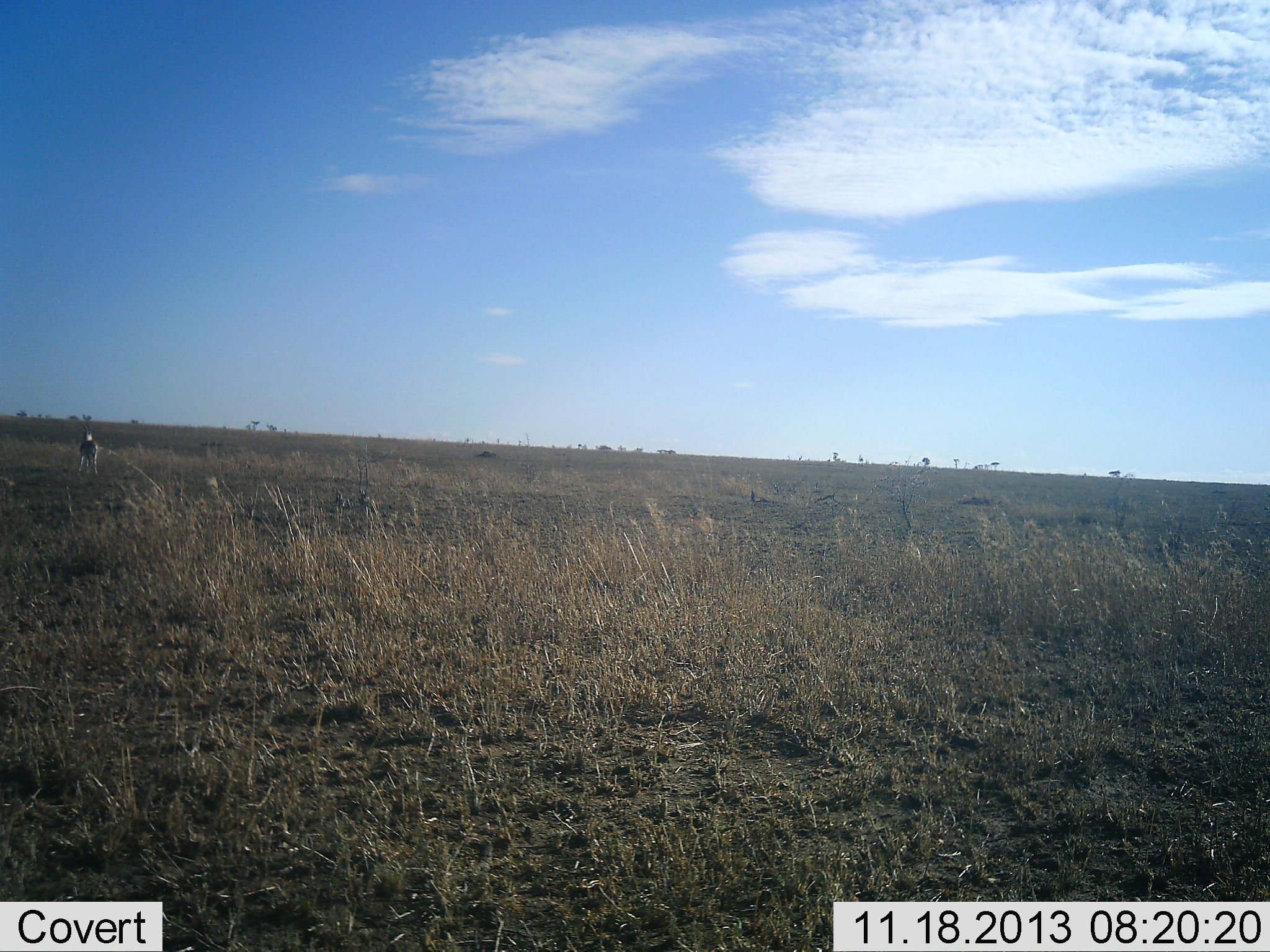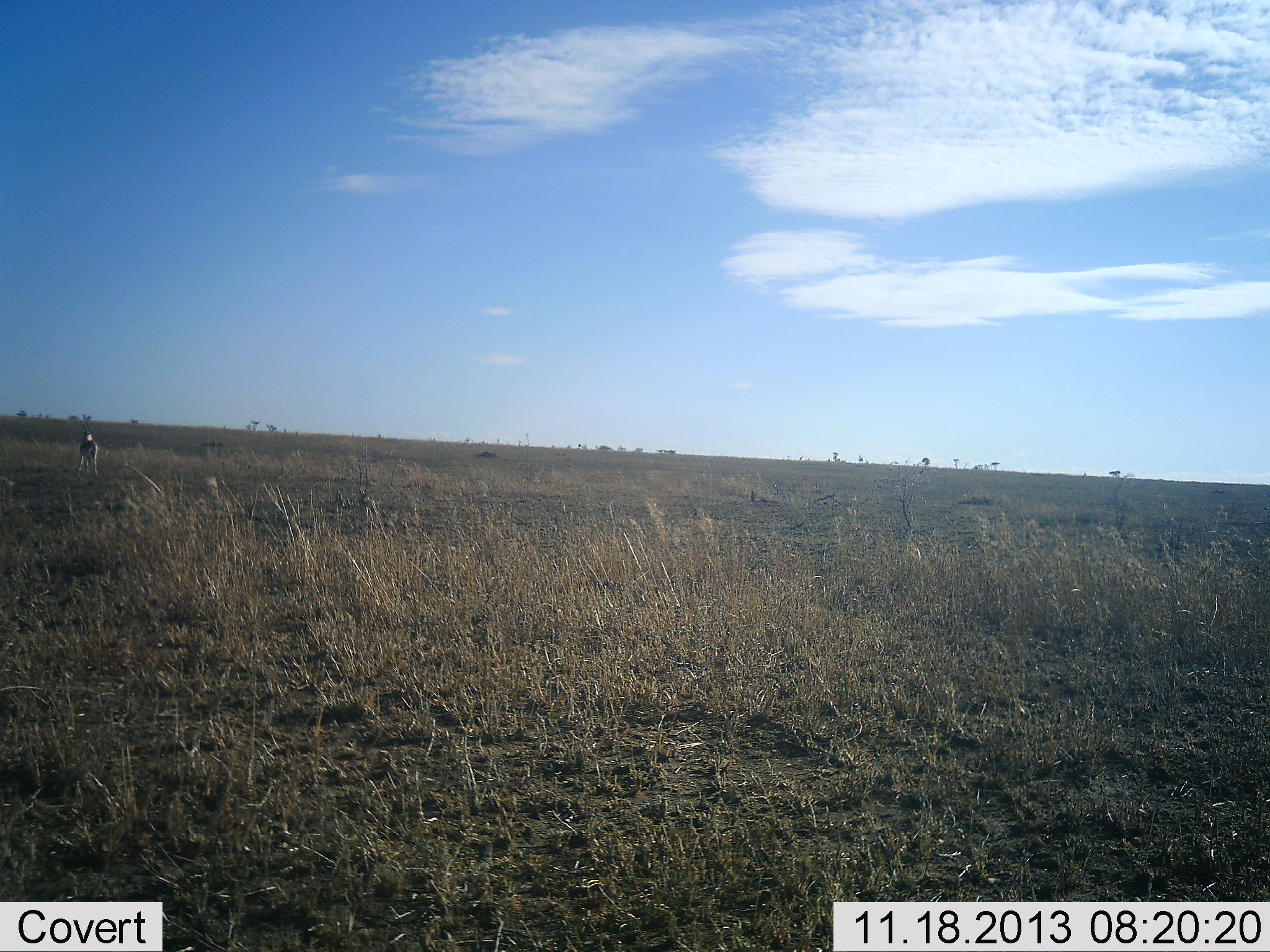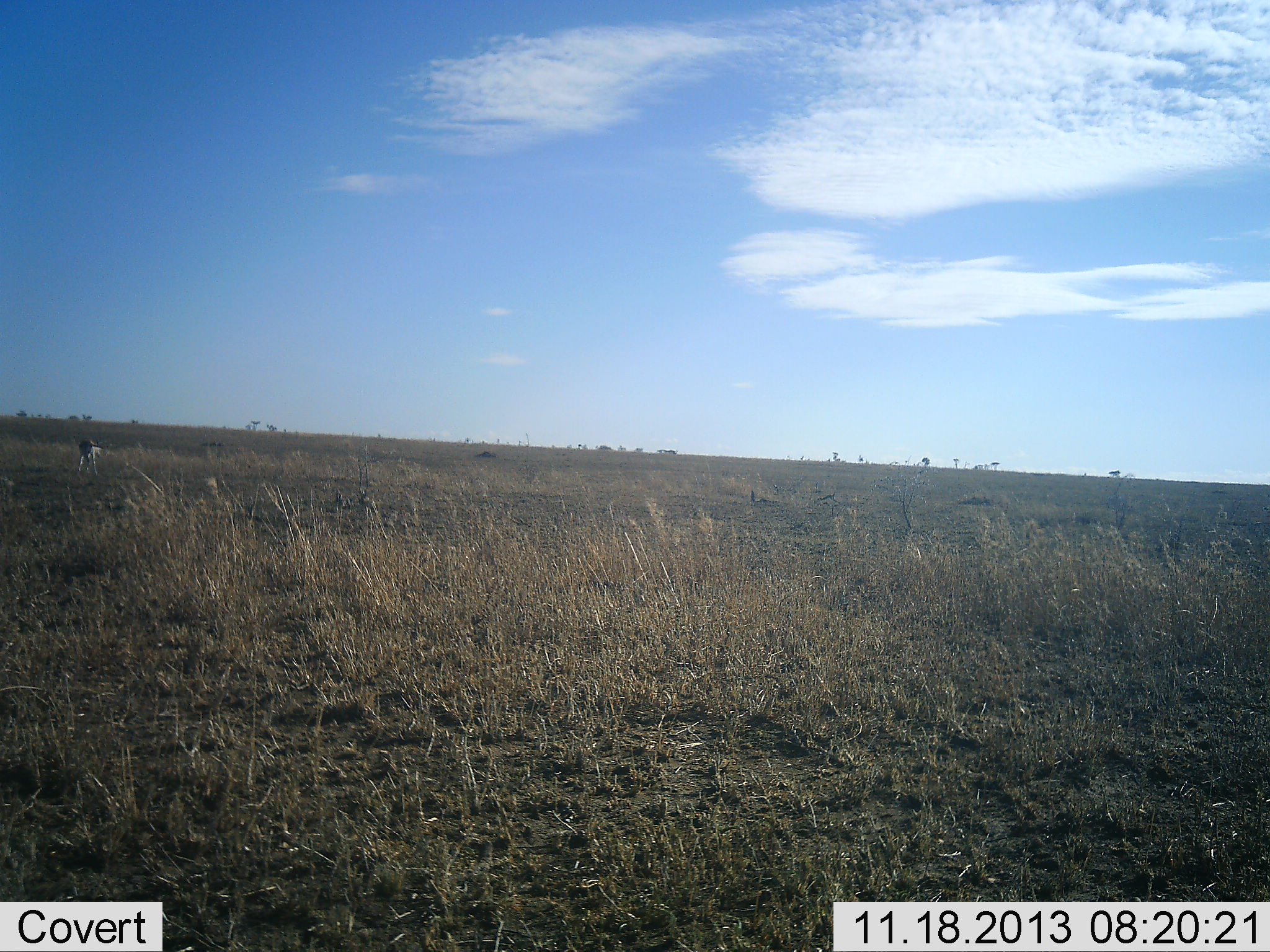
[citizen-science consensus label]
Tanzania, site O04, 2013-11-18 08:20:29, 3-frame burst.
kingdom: Animalia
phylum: Chordata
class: Mammalia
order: Artiodactyla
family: Bovidae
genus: Eudorcas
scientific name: Eudorcas thomsonii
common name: thomson's gazelle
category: gazellethomsons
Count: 1.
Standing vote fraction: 89%.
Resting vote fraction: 11%.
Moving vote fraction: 11%.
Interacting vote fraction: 11%.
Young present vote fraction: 11%.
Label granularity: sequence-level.